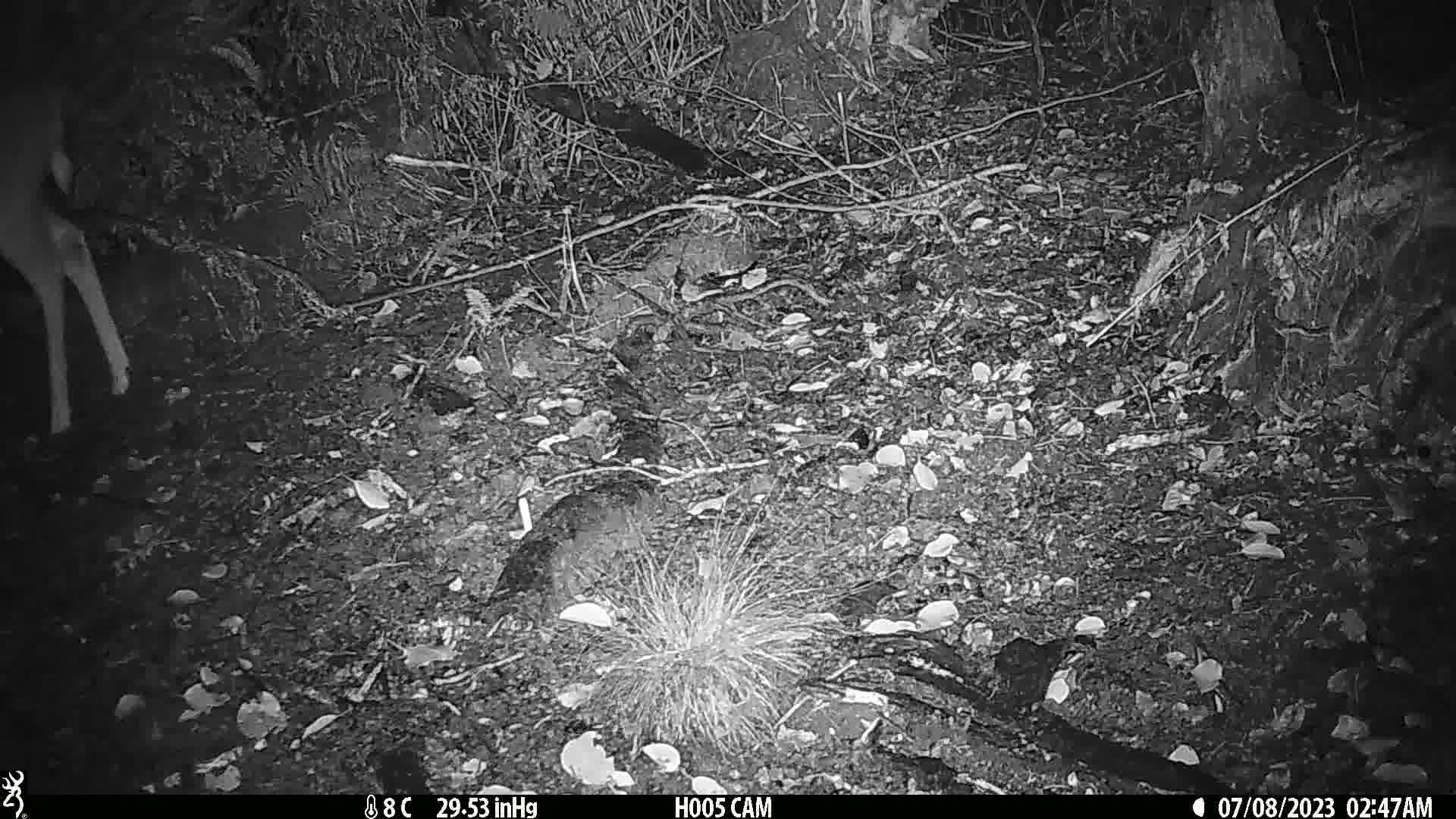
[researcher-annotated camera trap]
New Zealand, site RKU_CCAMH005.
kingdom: Animalia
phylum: Chordata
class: Mammalia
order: Artiodactyla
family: Cervidae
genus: Odocoileus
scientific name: Odocoileus virginianus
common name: white-tailed deer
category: white tailed deer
White tailed deer (white-tailed deer) (Odocoileus virginianus).